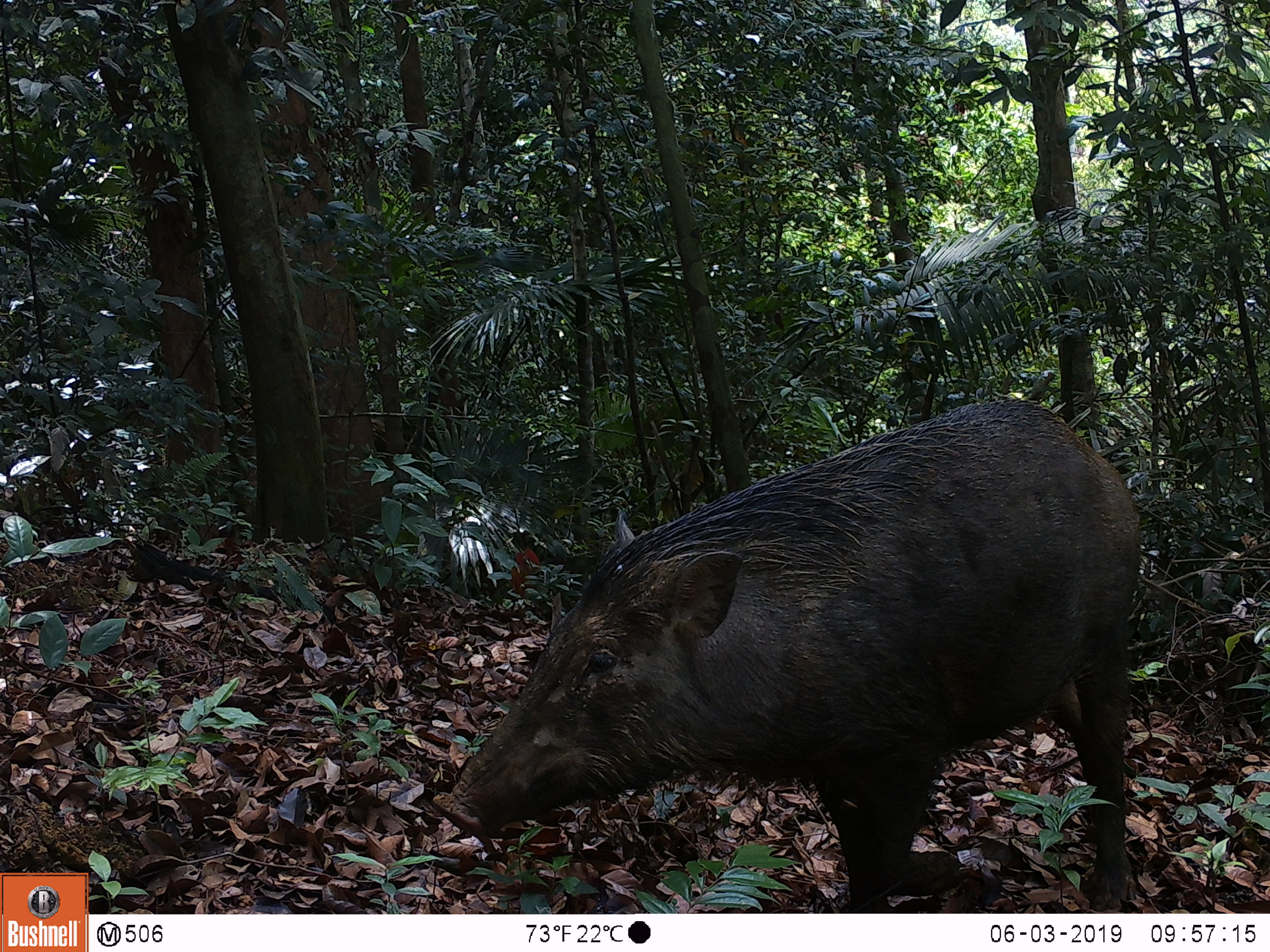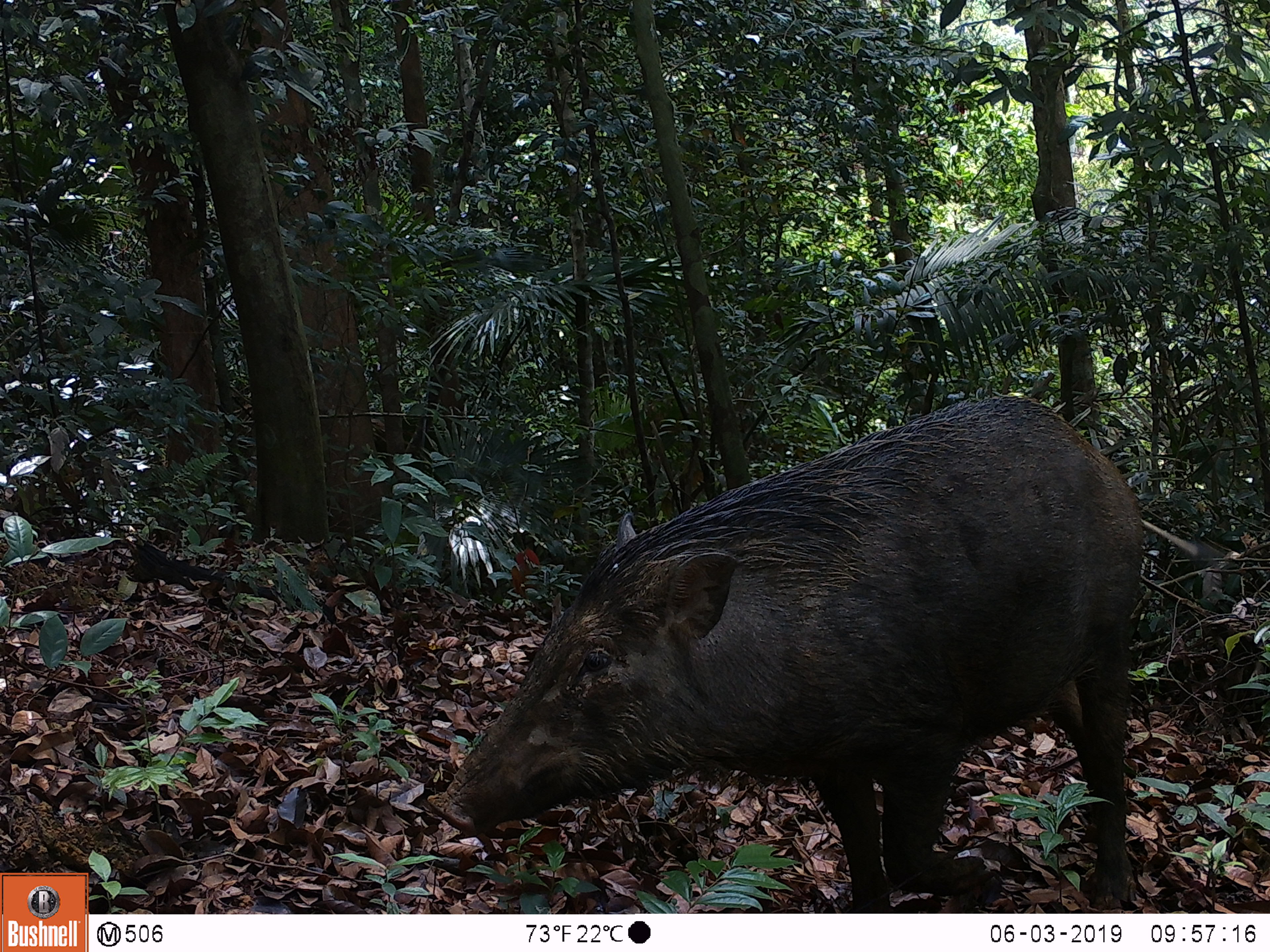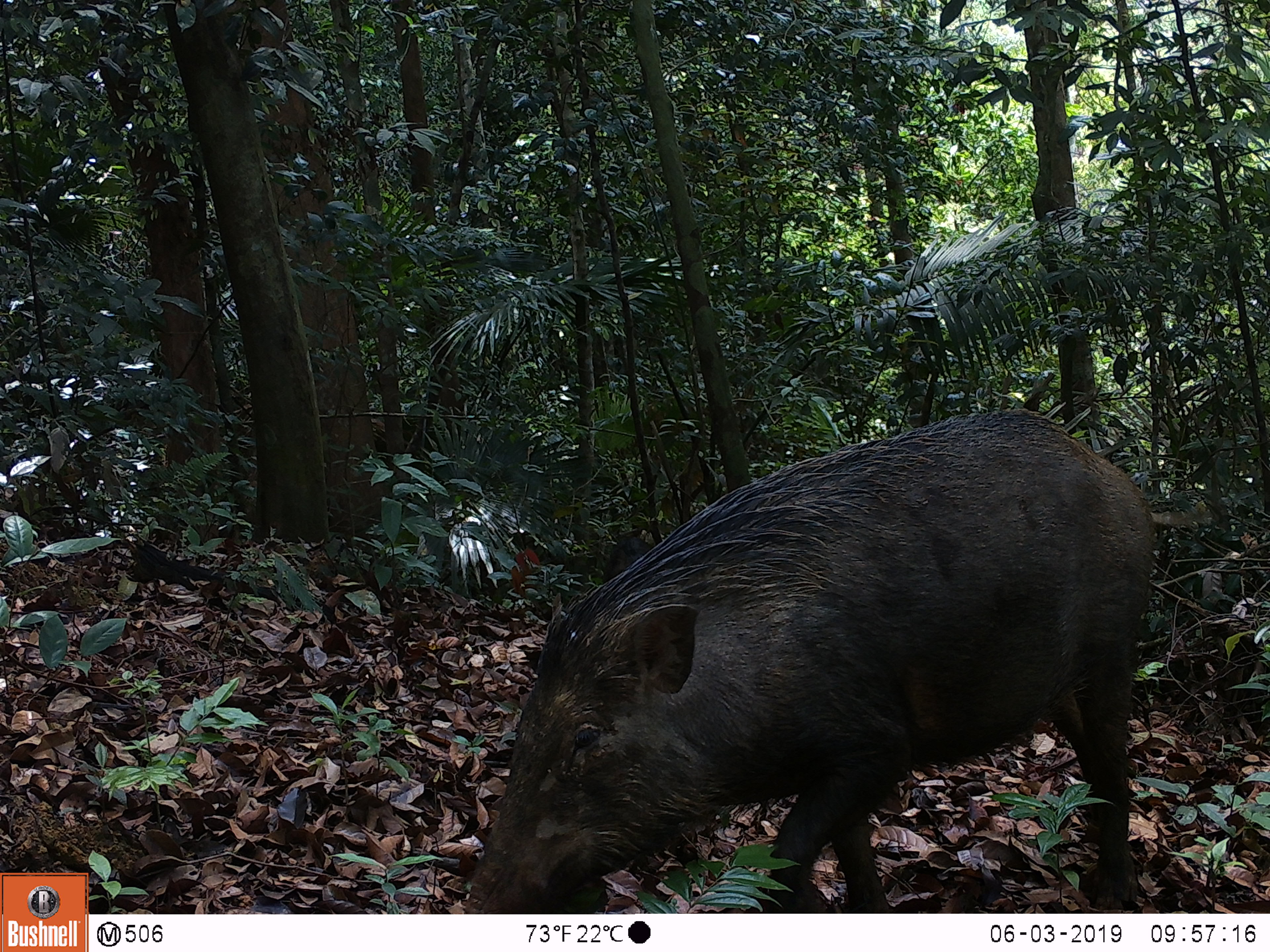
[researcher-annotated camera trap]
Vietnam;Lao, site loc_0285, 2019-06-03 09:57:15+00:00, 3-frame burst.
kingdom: Animalia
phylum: Chordata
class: Mammalia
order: Artiodactyla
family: Suidae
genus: Sus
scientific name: Sus scrofa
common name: eurasian wild pig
Eurasian wild pig (Sus scrofa). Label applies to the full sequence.